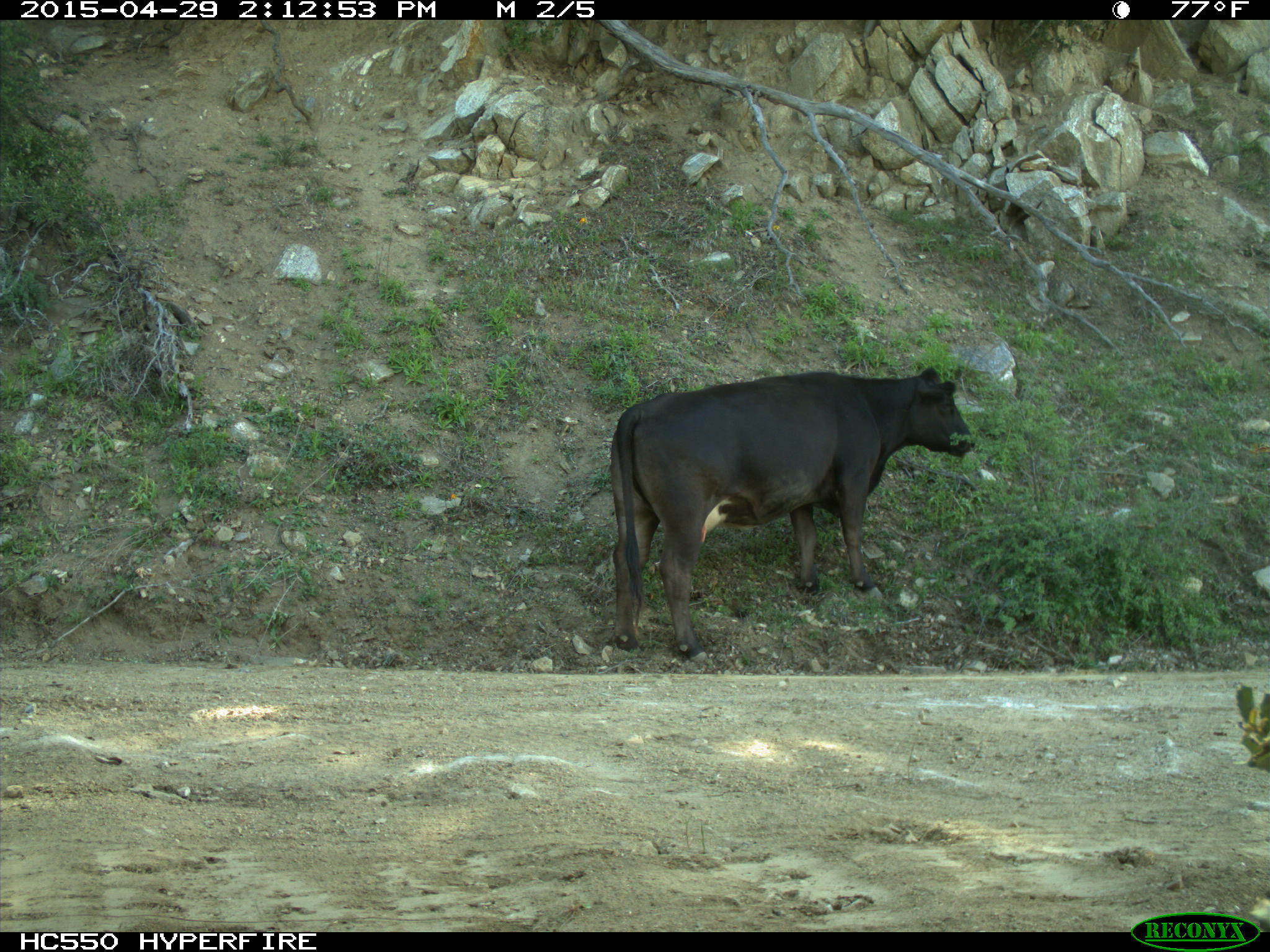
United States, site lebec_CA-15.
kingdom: Animalia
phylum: Chordata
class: Mammalia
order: Artiodactyla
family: Bovidae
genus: Bos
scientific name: Bos taurus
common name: domestic cow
Bos taurus (domestic cow).